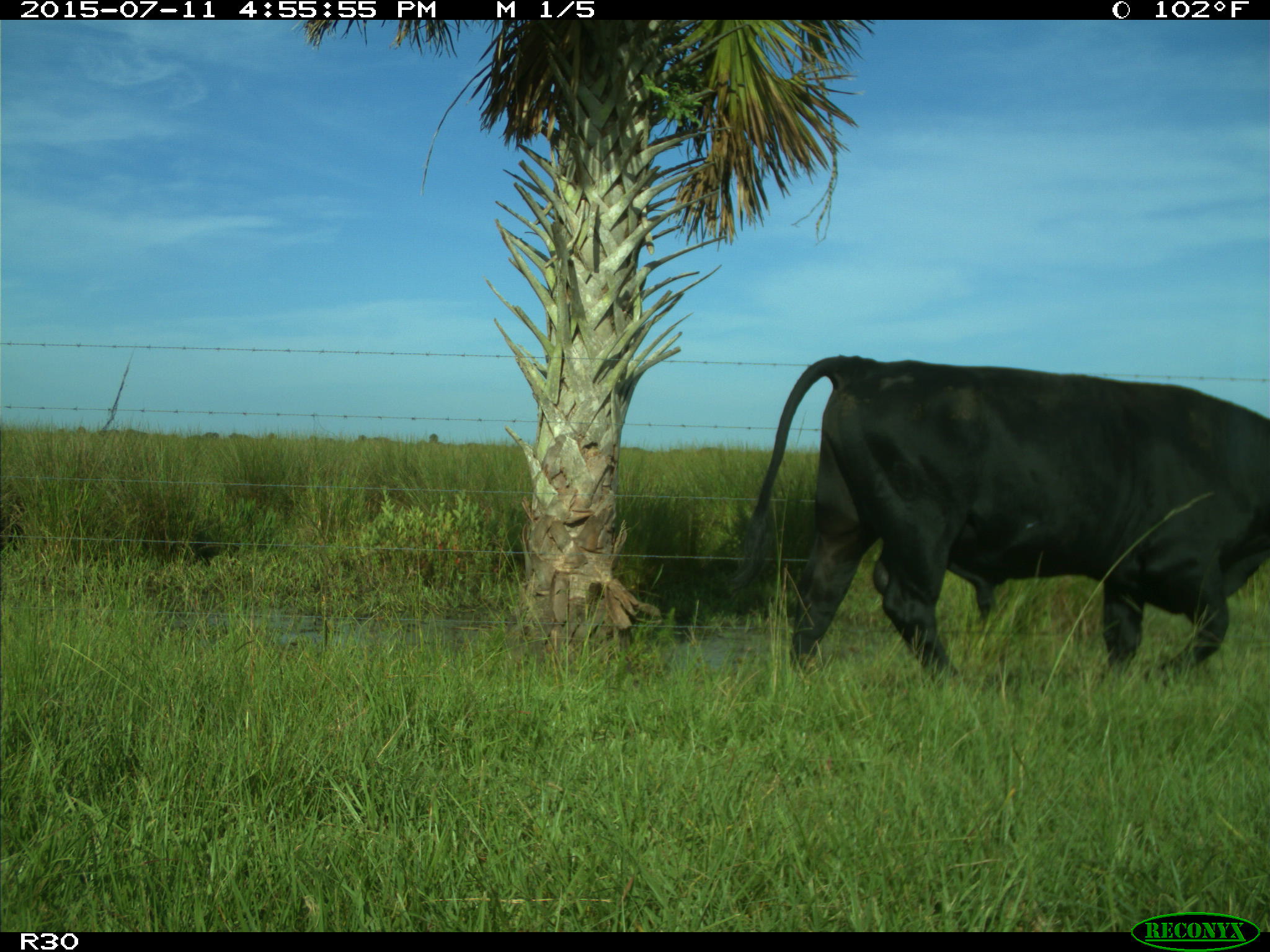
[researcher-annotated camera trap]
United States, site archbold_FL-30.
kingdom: Animalia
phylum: Chordata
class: Mammalia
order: Artiodactyla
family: Bovidae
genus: Bos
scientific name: Bos taurus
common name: domestic cow